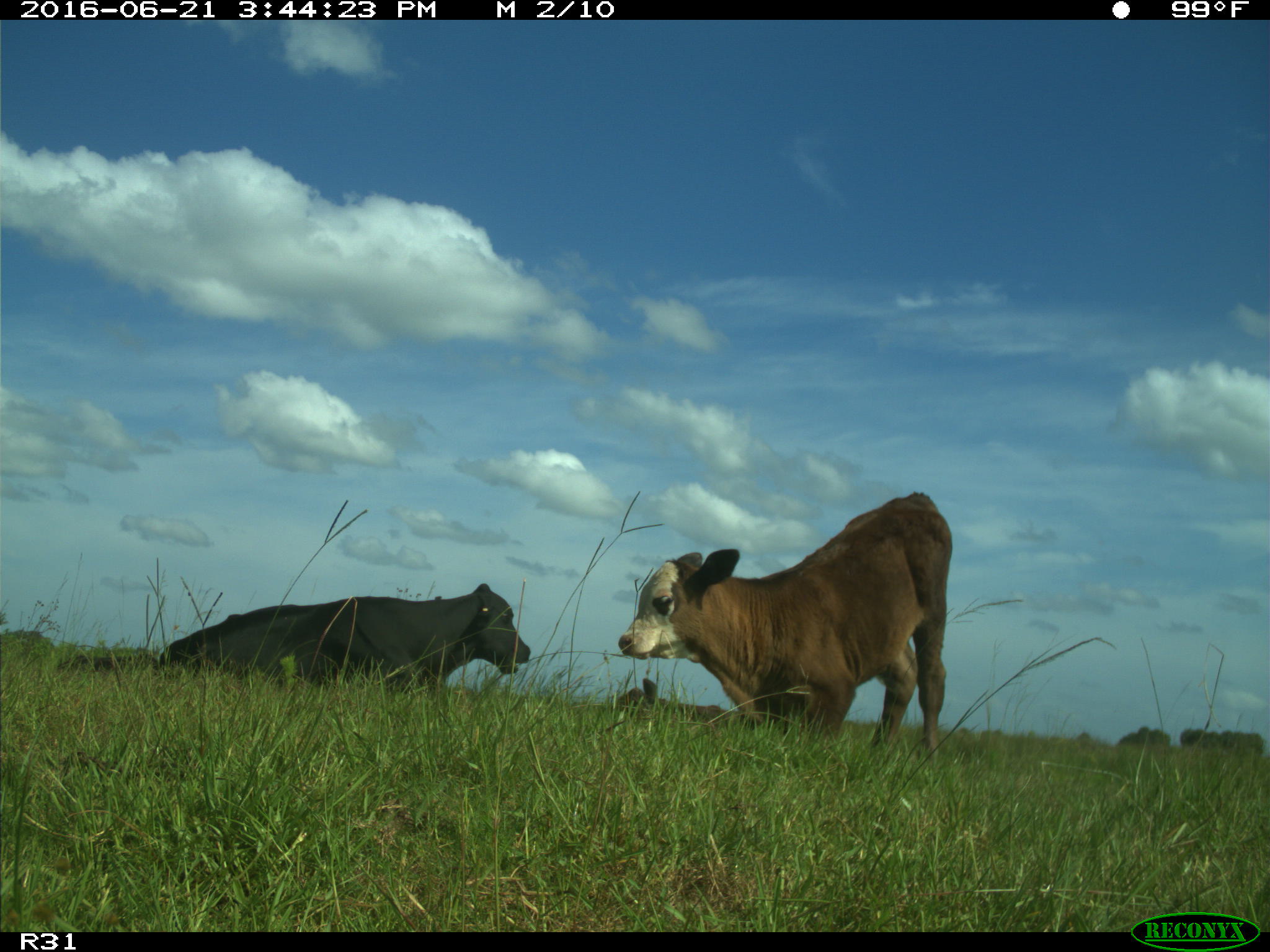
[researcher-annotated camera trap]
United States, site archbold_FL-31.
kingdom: Animalia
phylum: Chordata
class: Mammalia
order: Artiodactyla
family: Bovidae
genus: Bos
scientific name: Bos taurus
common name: domestic cow